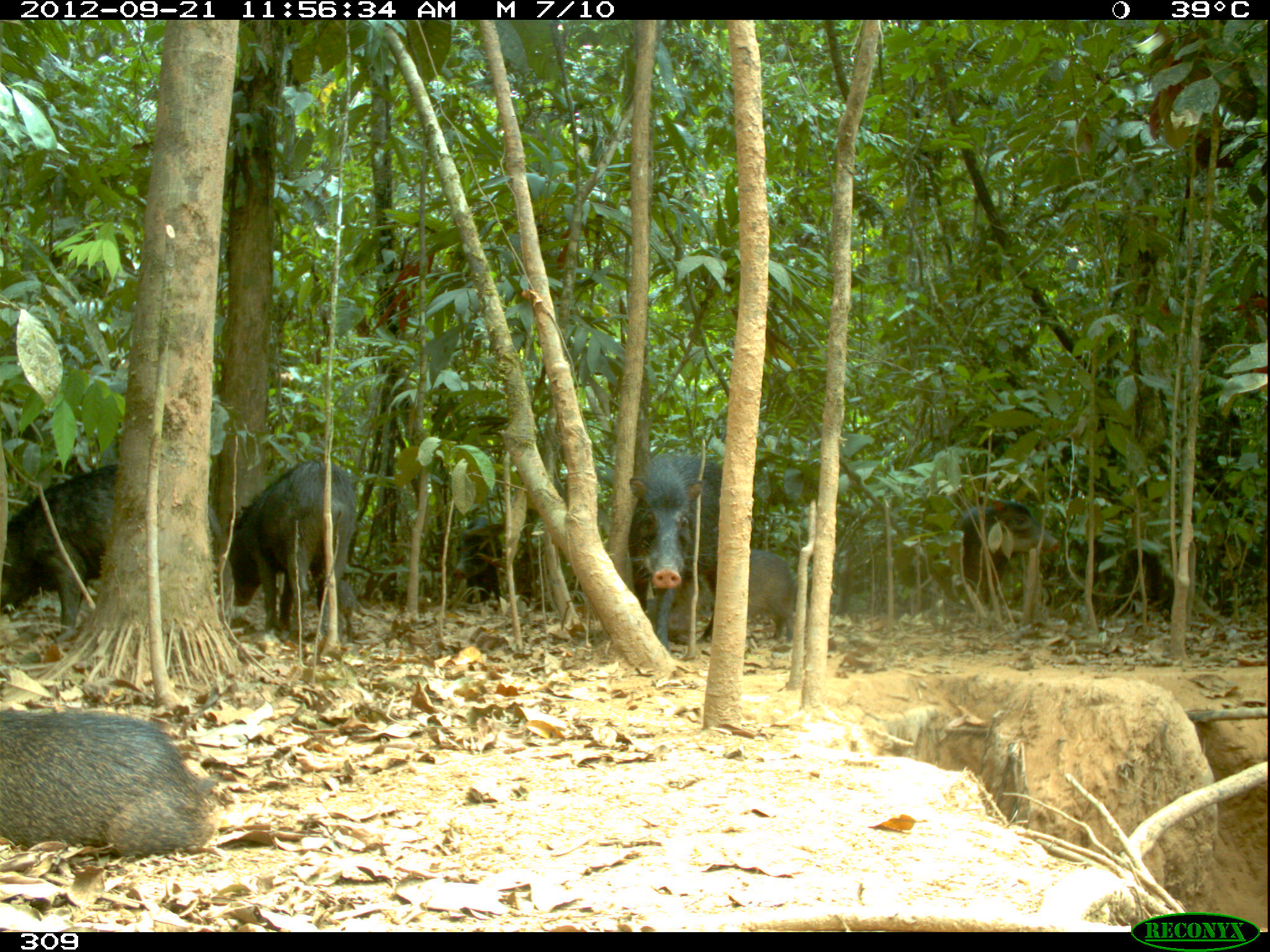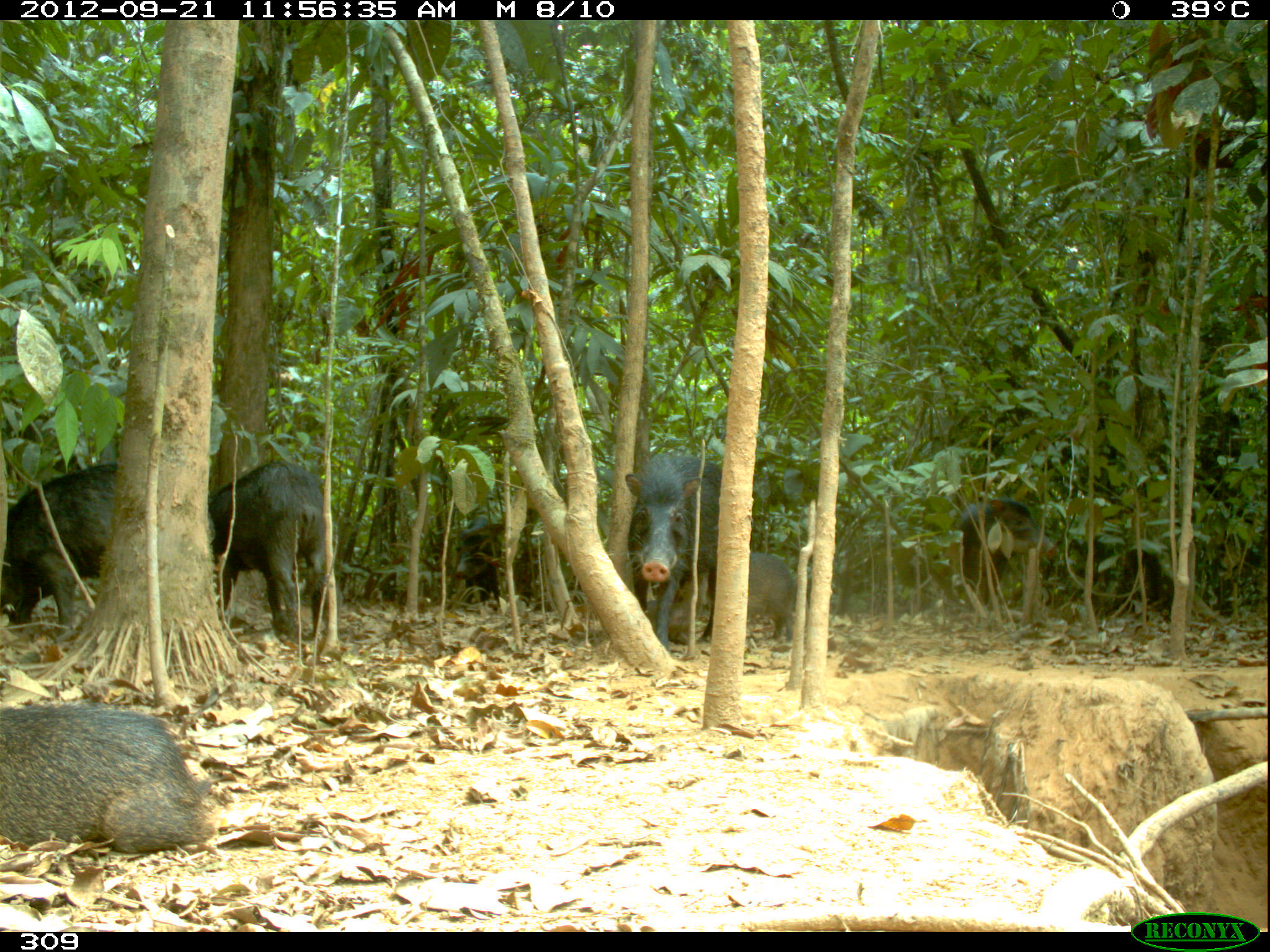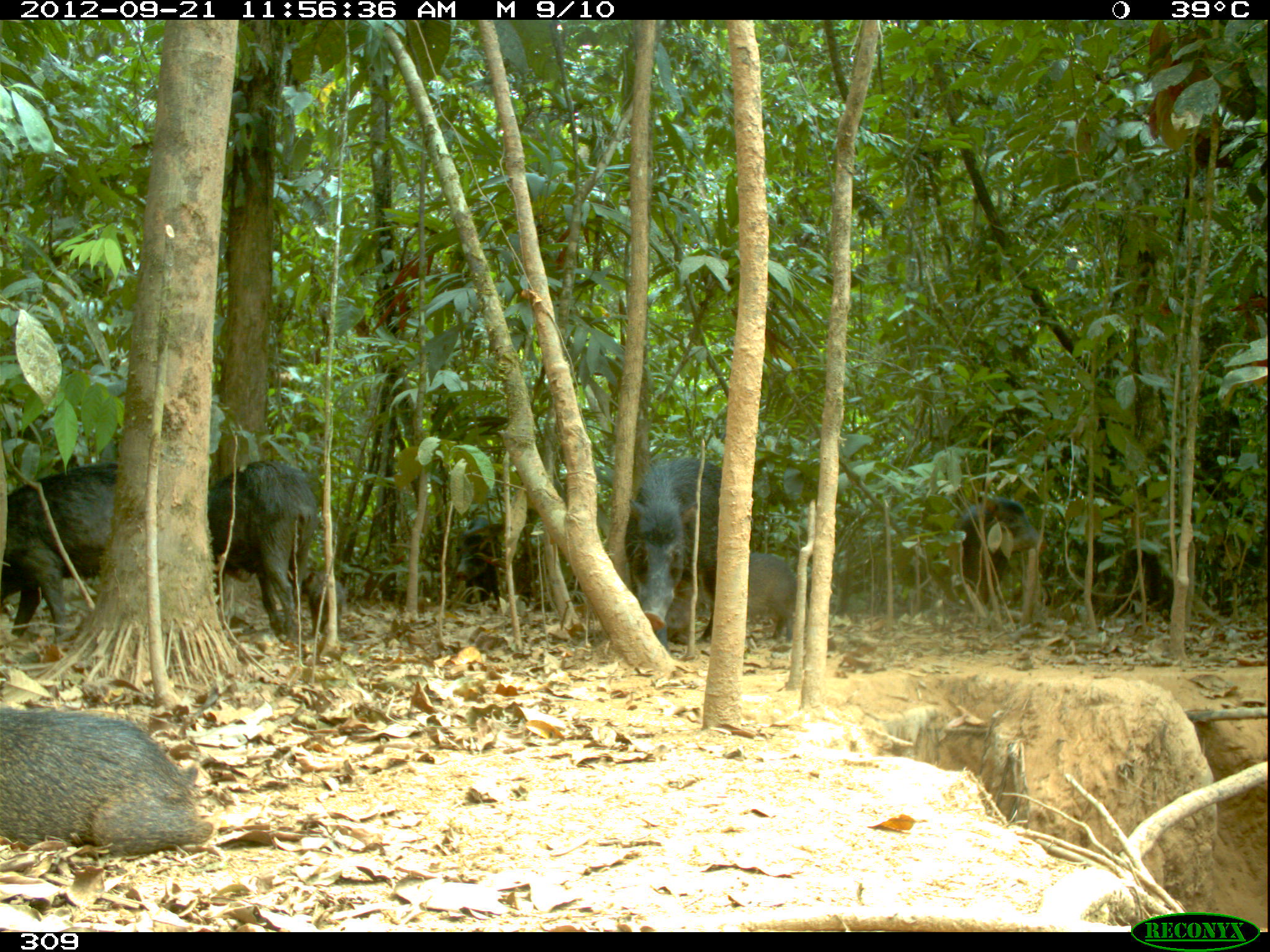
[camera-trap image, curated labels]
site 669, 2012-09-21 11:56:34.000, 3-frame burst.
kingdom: Animalia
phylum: Chordata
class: Mammalia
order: Artiodactyla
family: Tayassuidae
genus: Tayassu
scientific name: Tayassu pecari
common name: white-lipped peccary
Tayassu pecari (white-lipped peccary).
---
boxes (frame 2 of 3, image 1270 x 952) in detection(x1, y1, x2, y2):
tayassu pecari: detection(2, 704, 208, 851); detection(208, 460, 342, 641); detection(0, 460, 117, 633); detection(625, 452, 721, 655); detection(953, 496, 1055, 611); detection(695, 551, 795, 642); detection(456, 514, 543, 611)